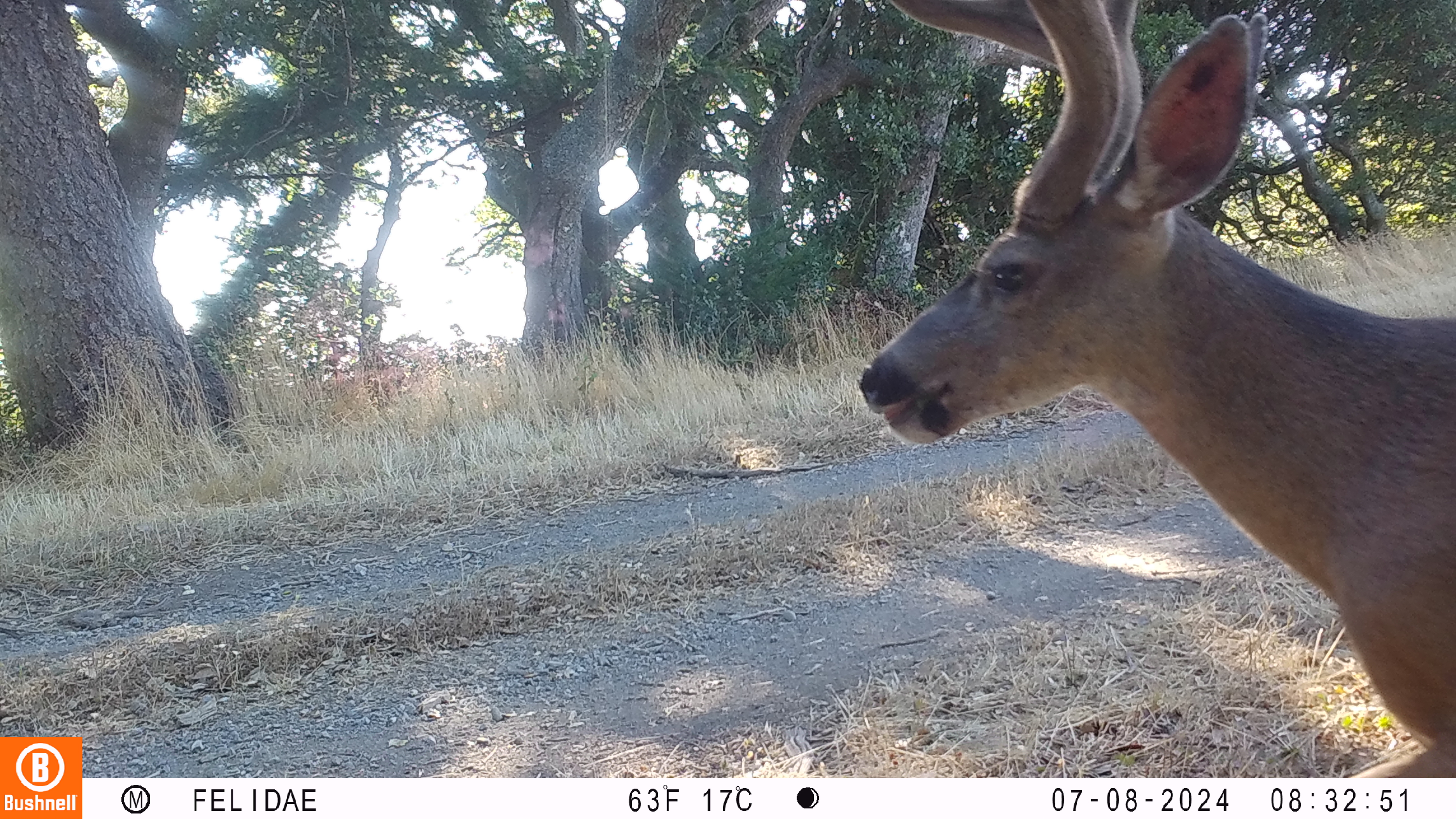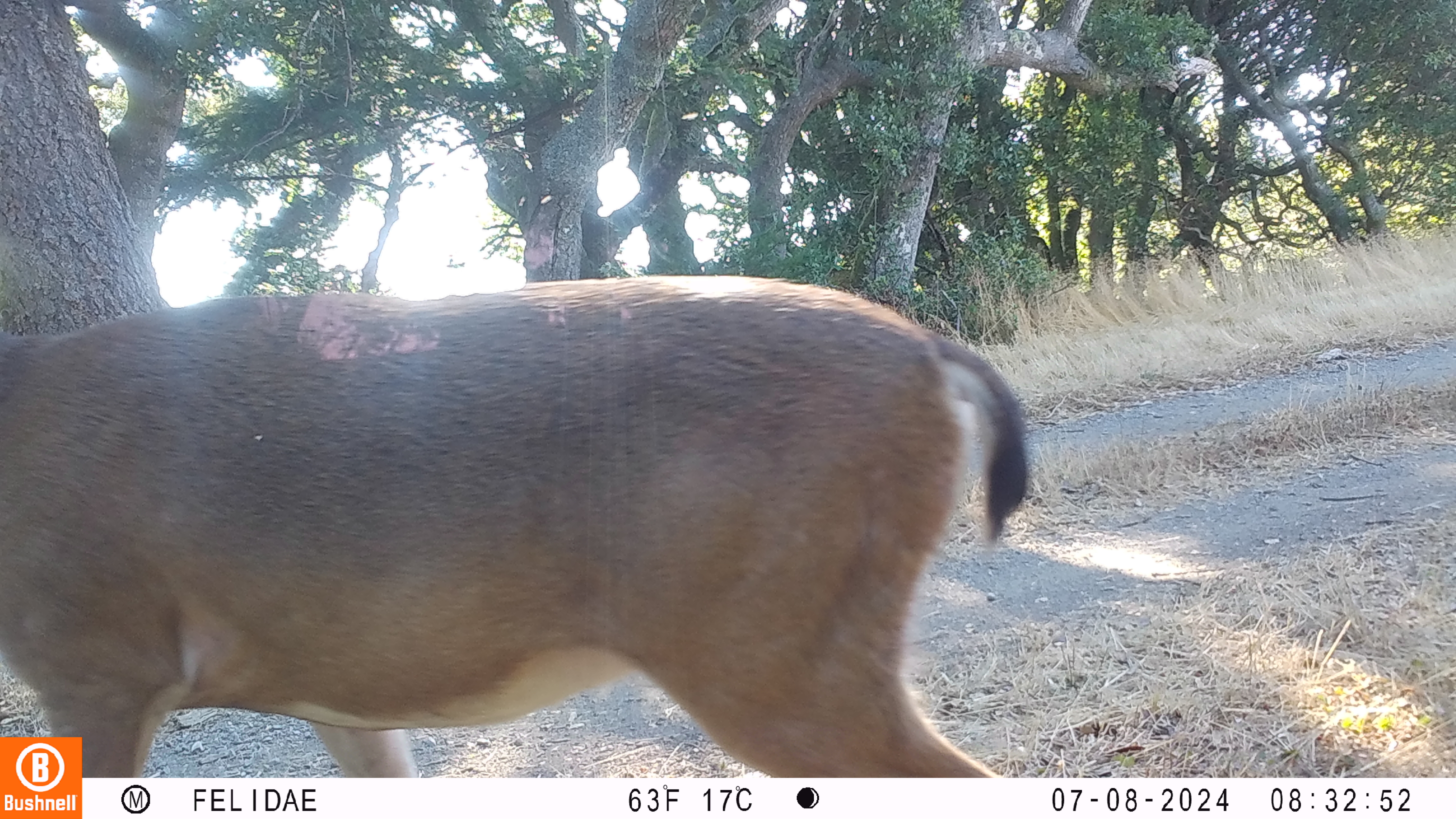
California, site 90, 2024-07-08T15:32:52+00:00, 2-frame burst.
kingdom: Animalia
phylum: Chordata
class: Mammalia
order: Artiodactyla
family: Cervidae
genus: Odocoileus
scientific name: Odocoileus hemionus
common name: mule deer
Mule deer (Odocoileus hemionus).